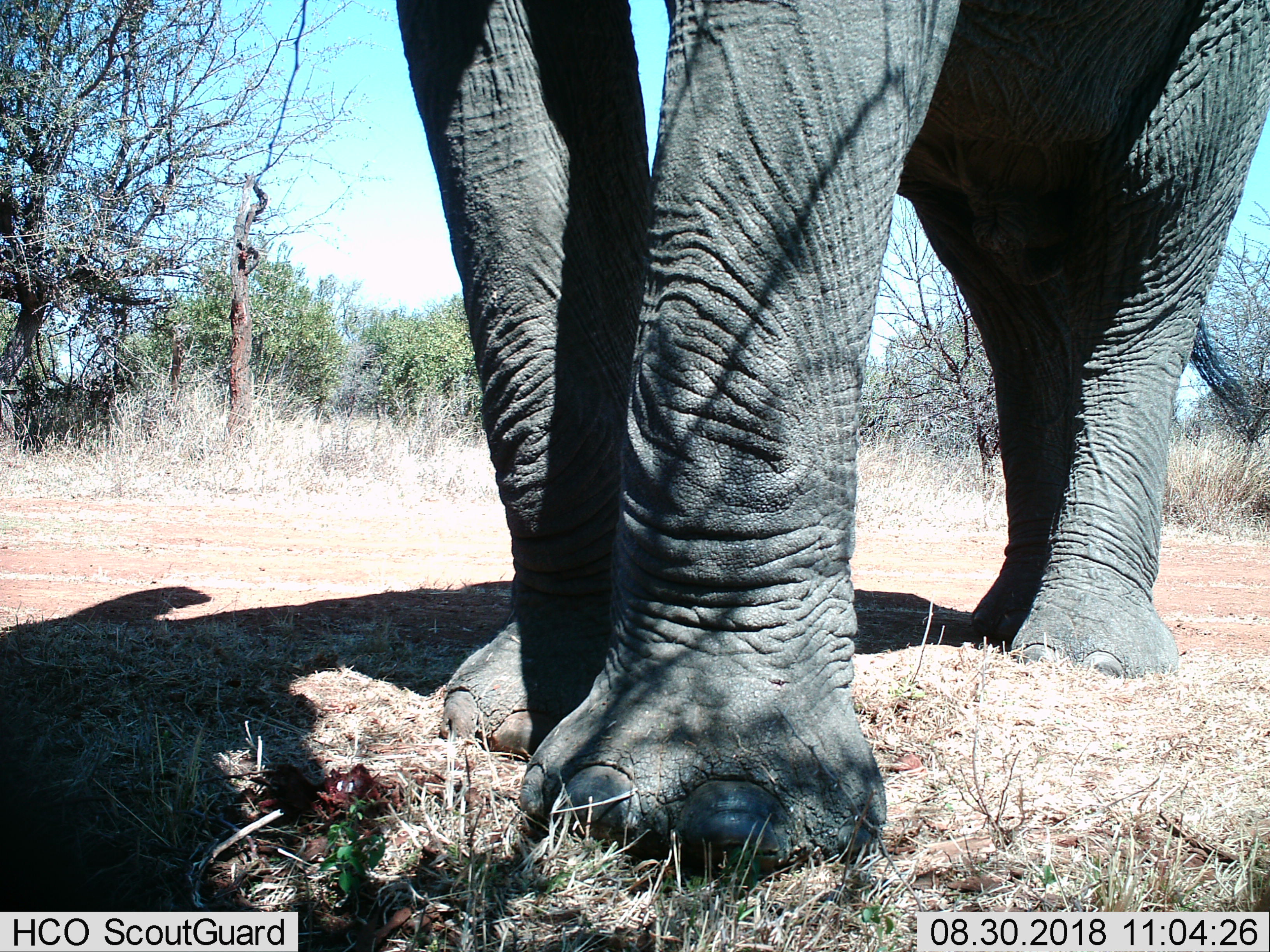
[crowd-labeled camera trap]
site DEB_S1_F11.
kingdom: Animalia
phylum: Chordata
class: Mammalia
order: Proboscidea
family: Elephantidae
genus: Loxodonta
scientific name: Loxodonta africana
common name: african bush elephant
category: elephant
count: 1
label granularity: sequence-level